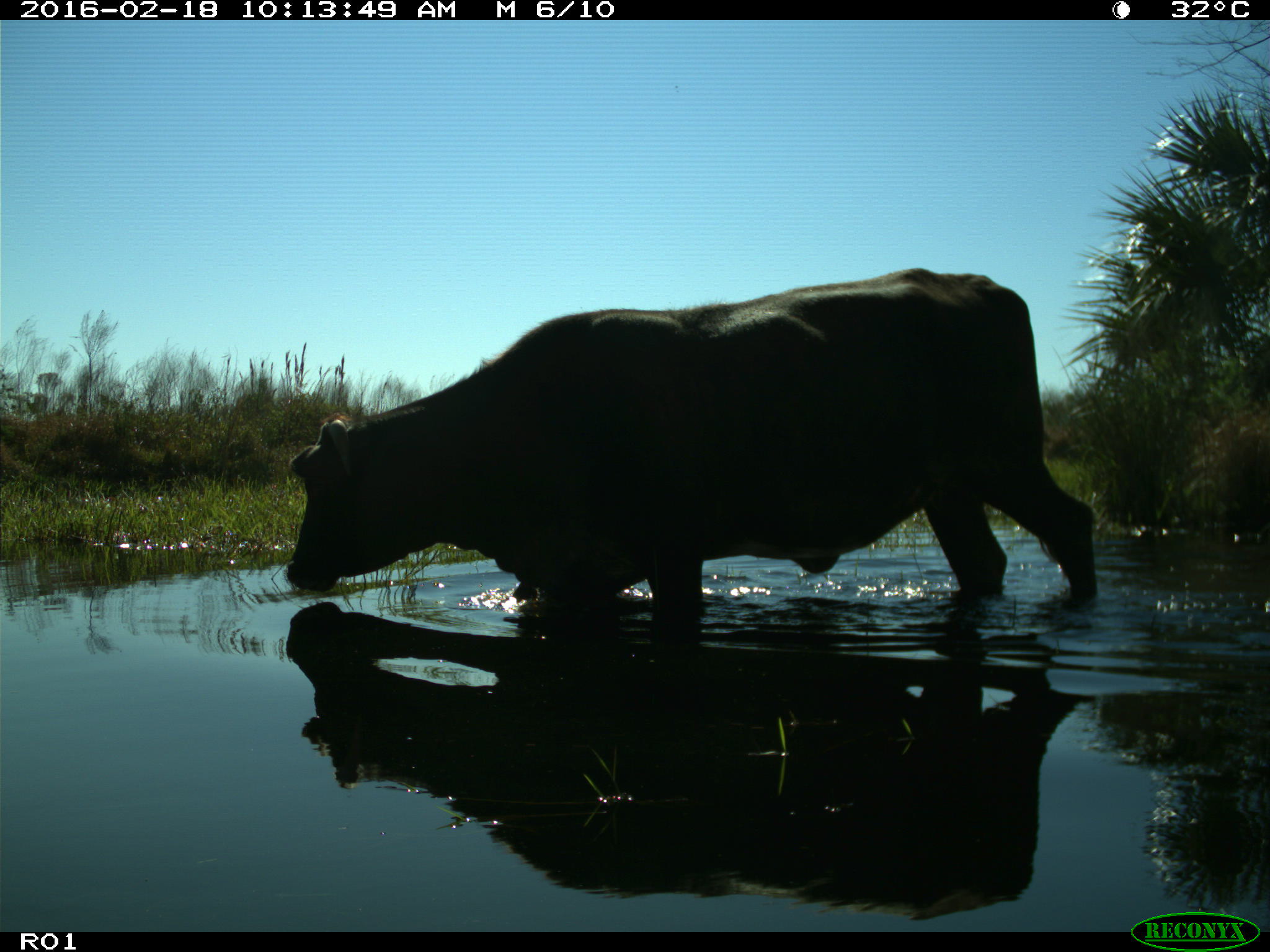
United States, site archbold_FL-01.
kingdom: Animalia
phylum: Chordata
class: Mammalia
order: Artiodactyla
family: Bovidae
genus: Bos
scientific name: Bos taurus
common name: domestic cow